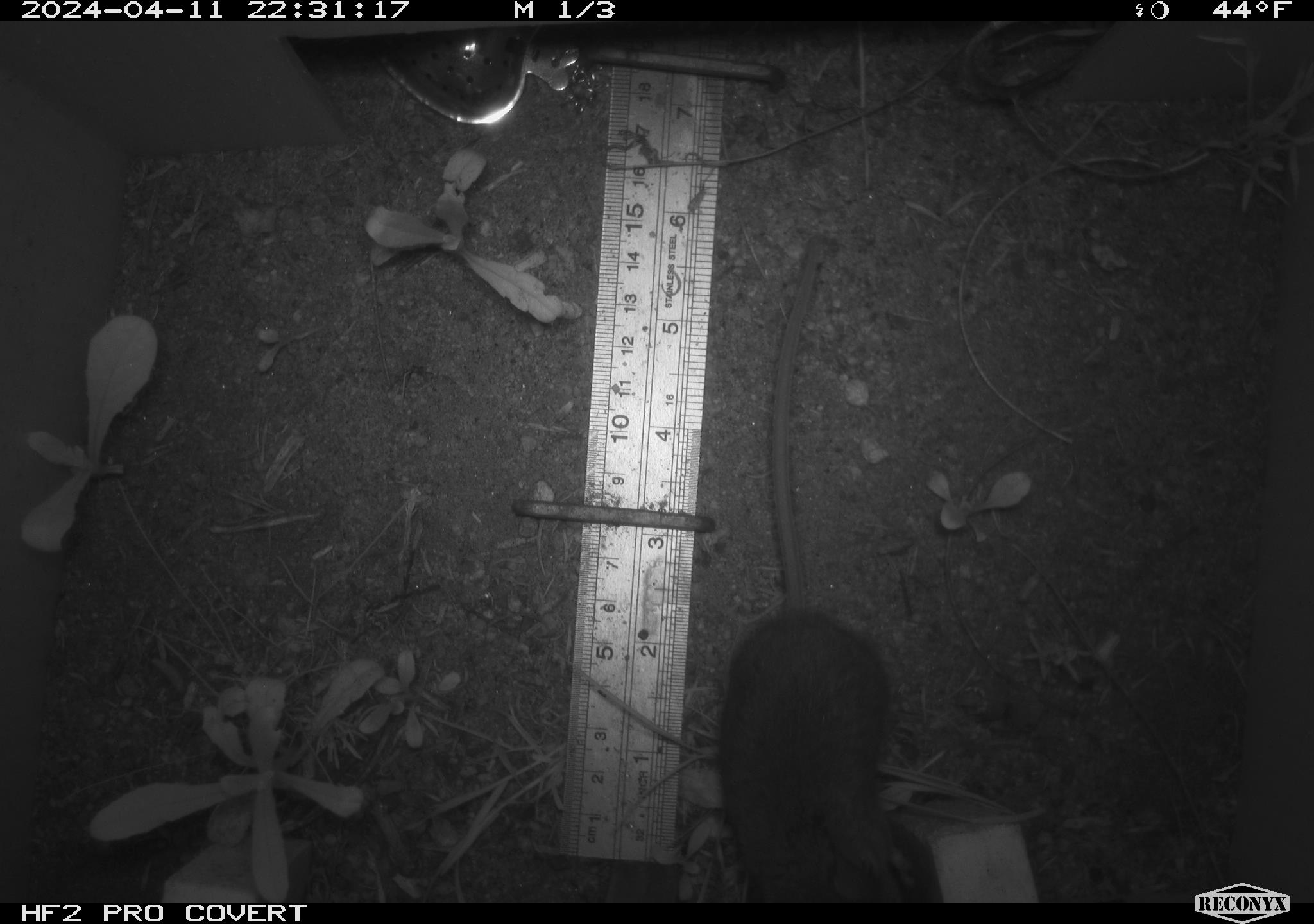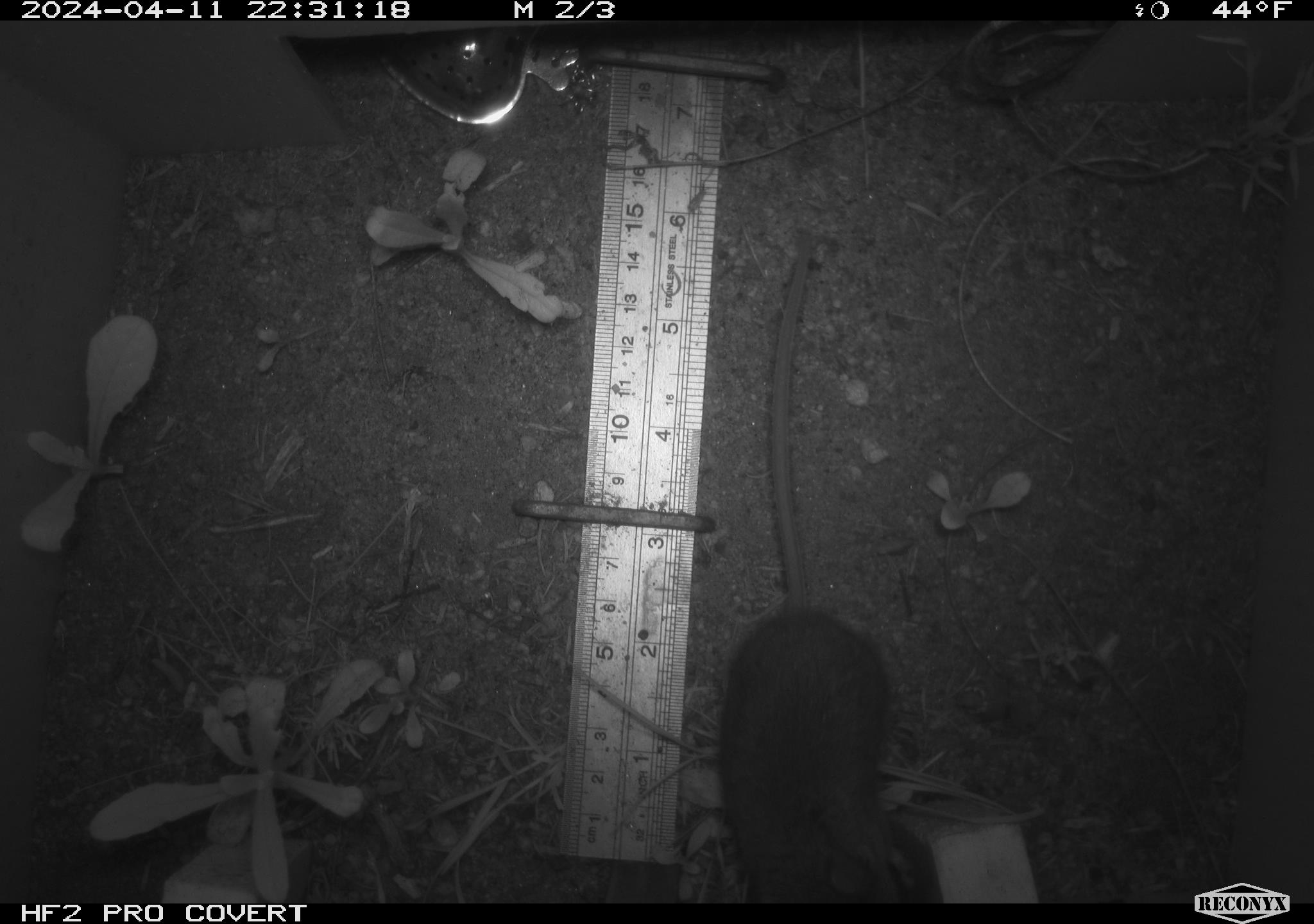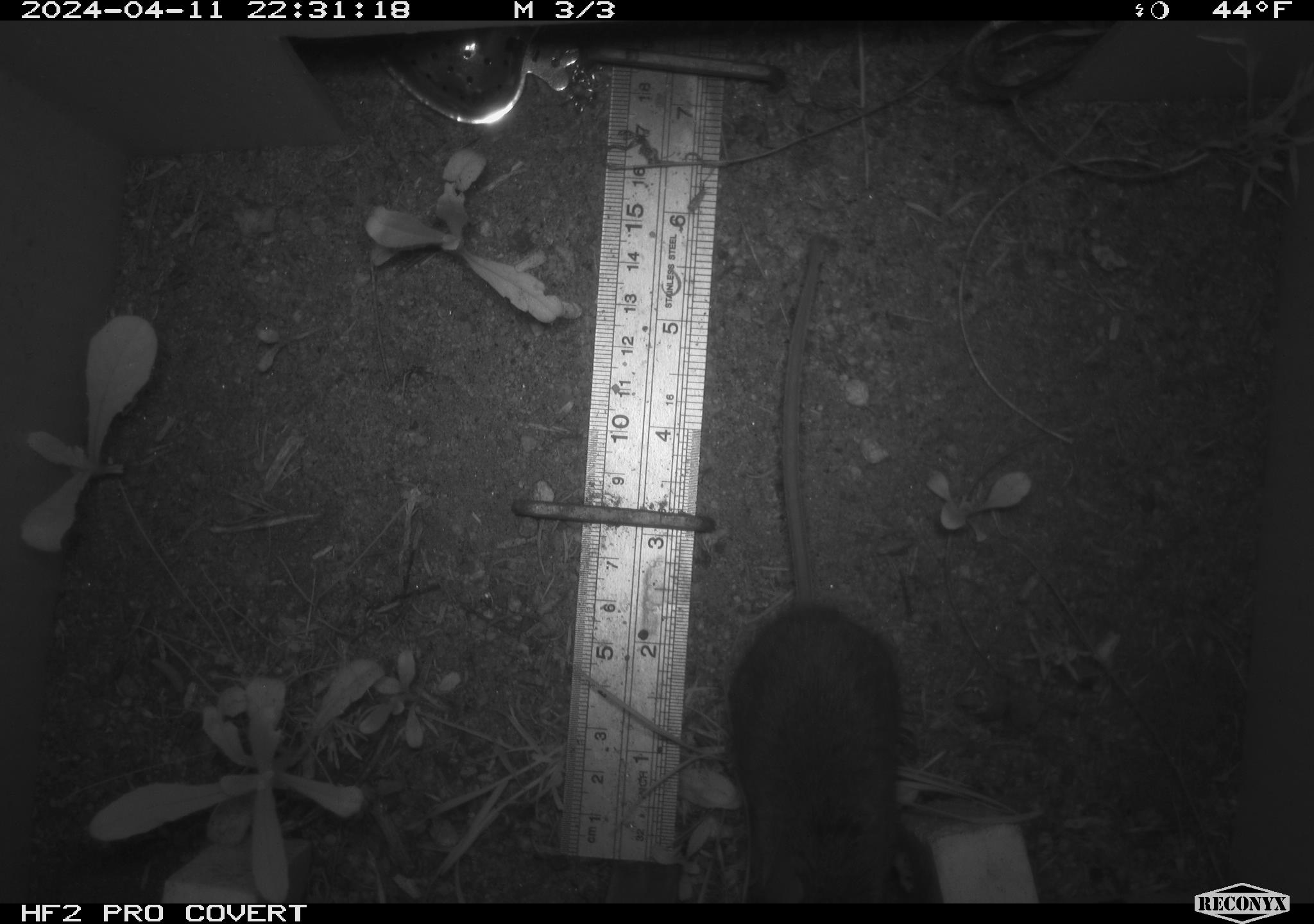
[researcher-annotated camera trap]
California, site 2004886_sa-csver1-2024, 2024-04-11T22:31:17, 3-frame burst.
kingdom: Animalia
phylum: Chordata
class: Mammalia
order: Rodentia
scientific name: Rodentia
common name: rodent